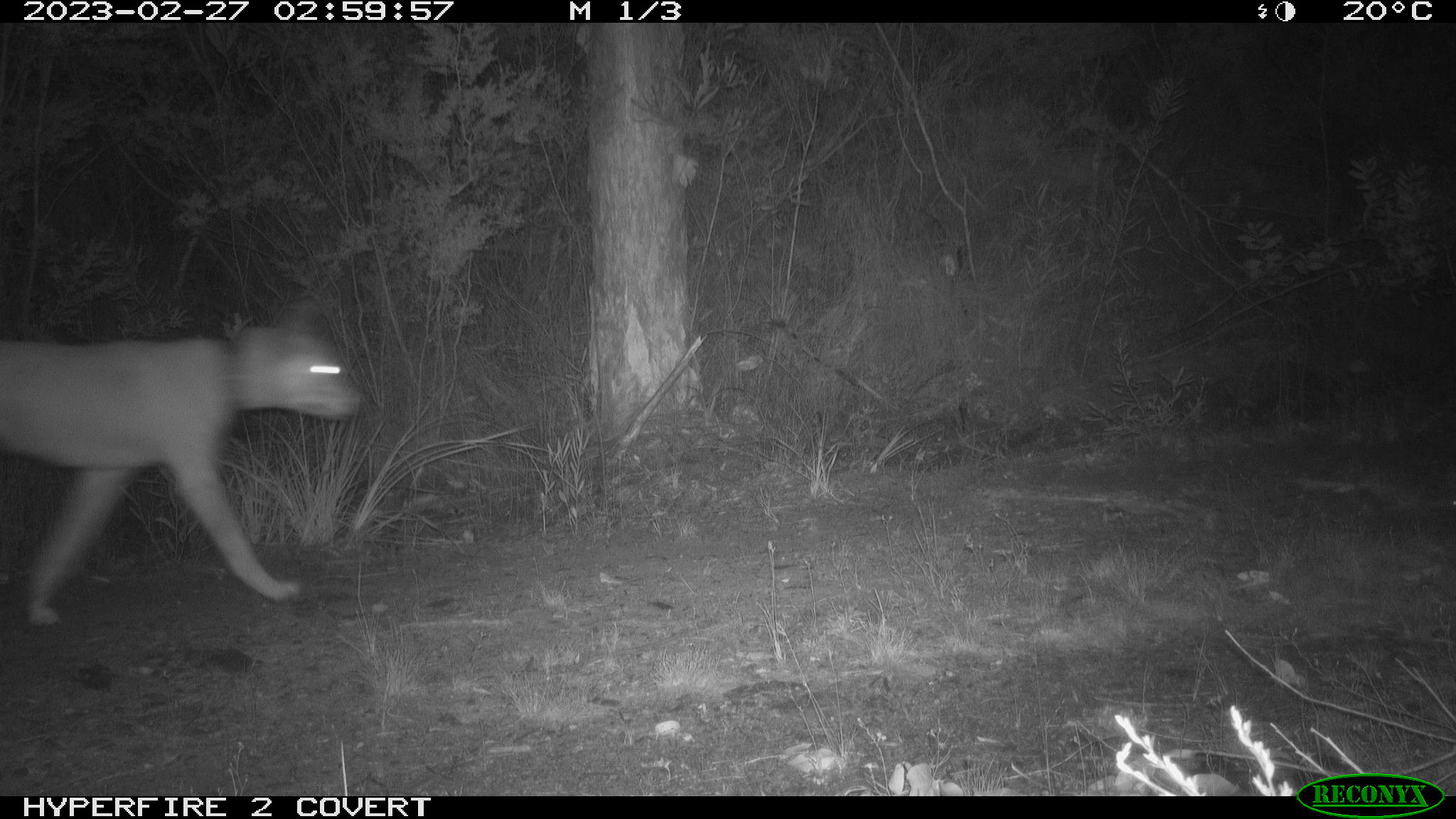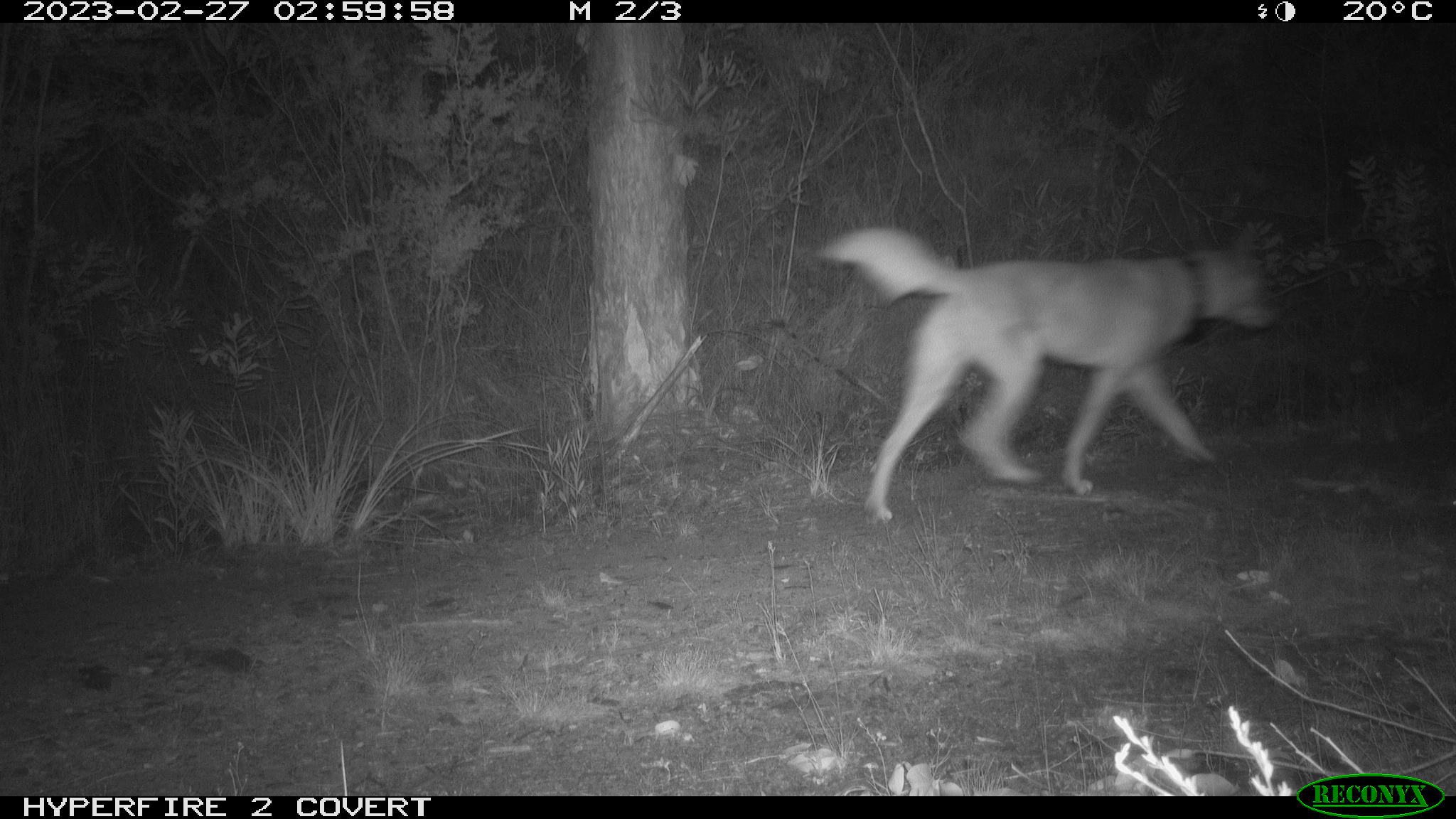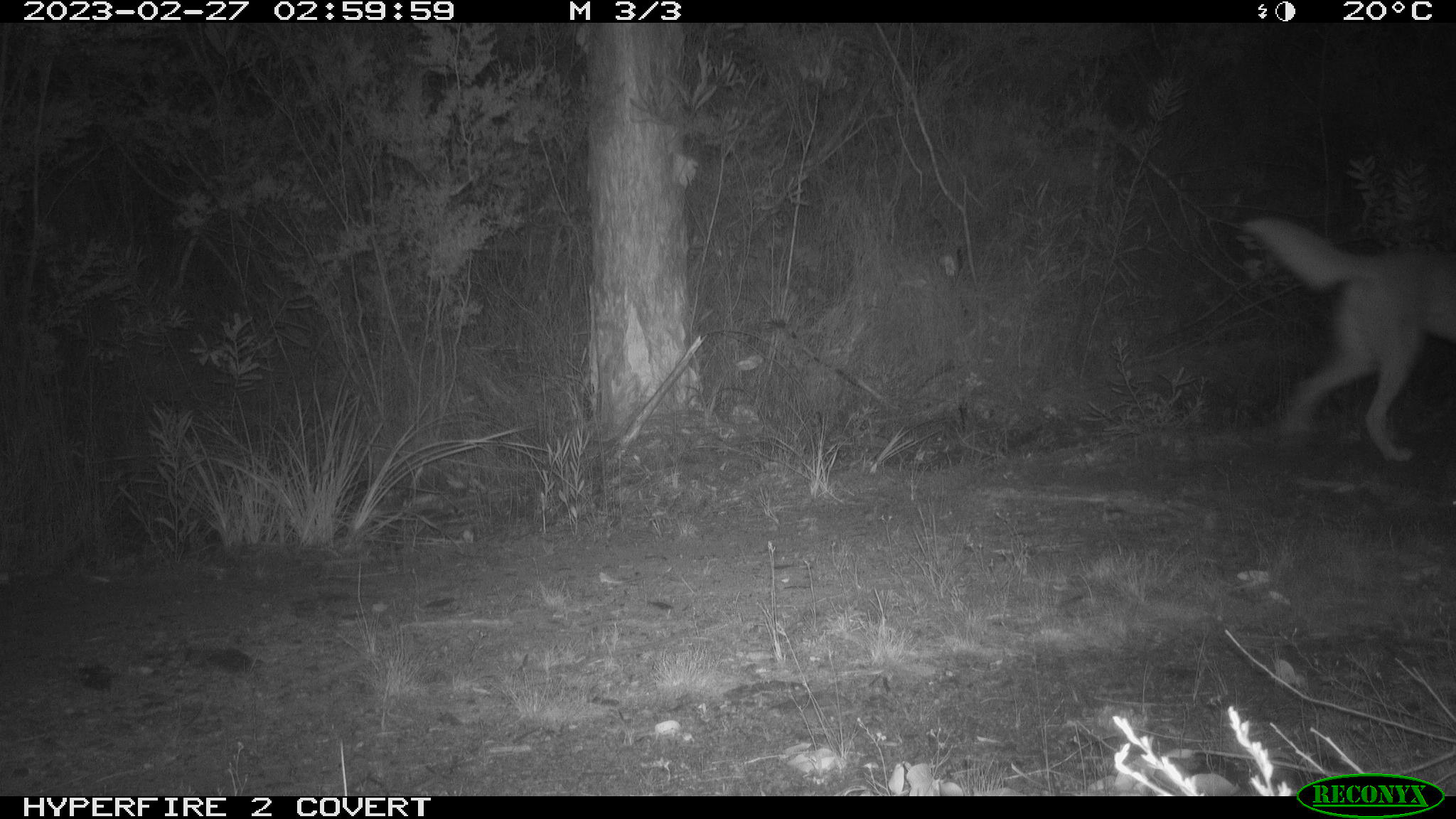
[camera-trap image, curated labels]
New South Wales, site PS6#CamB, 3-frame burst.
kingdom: Animalia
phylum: Chordata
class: Mammalia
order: Carnivora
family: Canidae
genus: Canis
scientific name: Canis familiaris dingo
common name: dingo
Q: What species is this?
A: Dingo (Canis familiaris dingo).